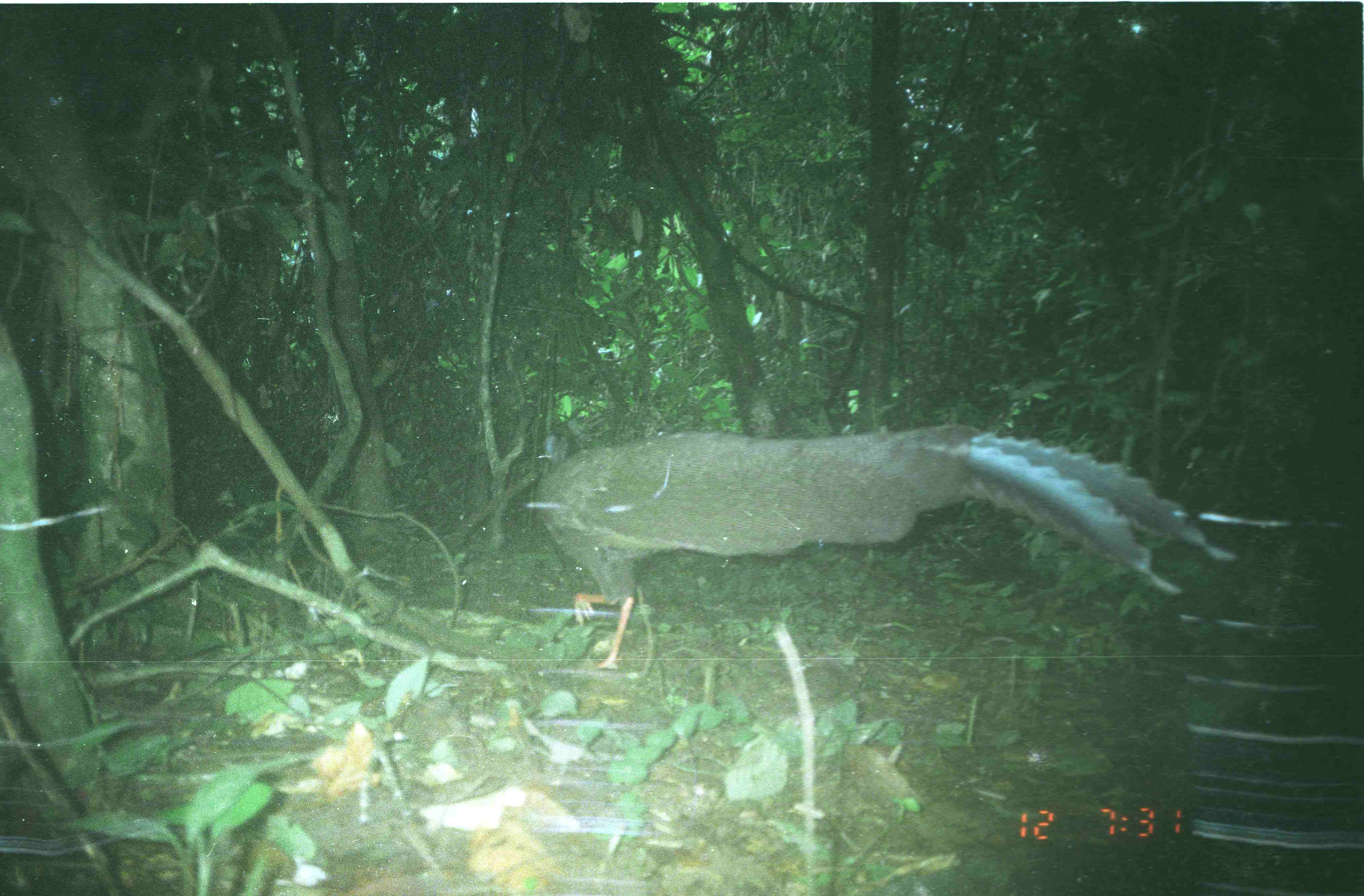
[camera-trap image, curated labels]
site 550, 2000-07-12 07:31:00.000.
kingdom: Animalia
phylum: Chordata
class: Aves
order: Galliformes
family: Phasianidae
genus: Argusianus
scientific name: Argusianus argus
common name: great argus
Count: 1.